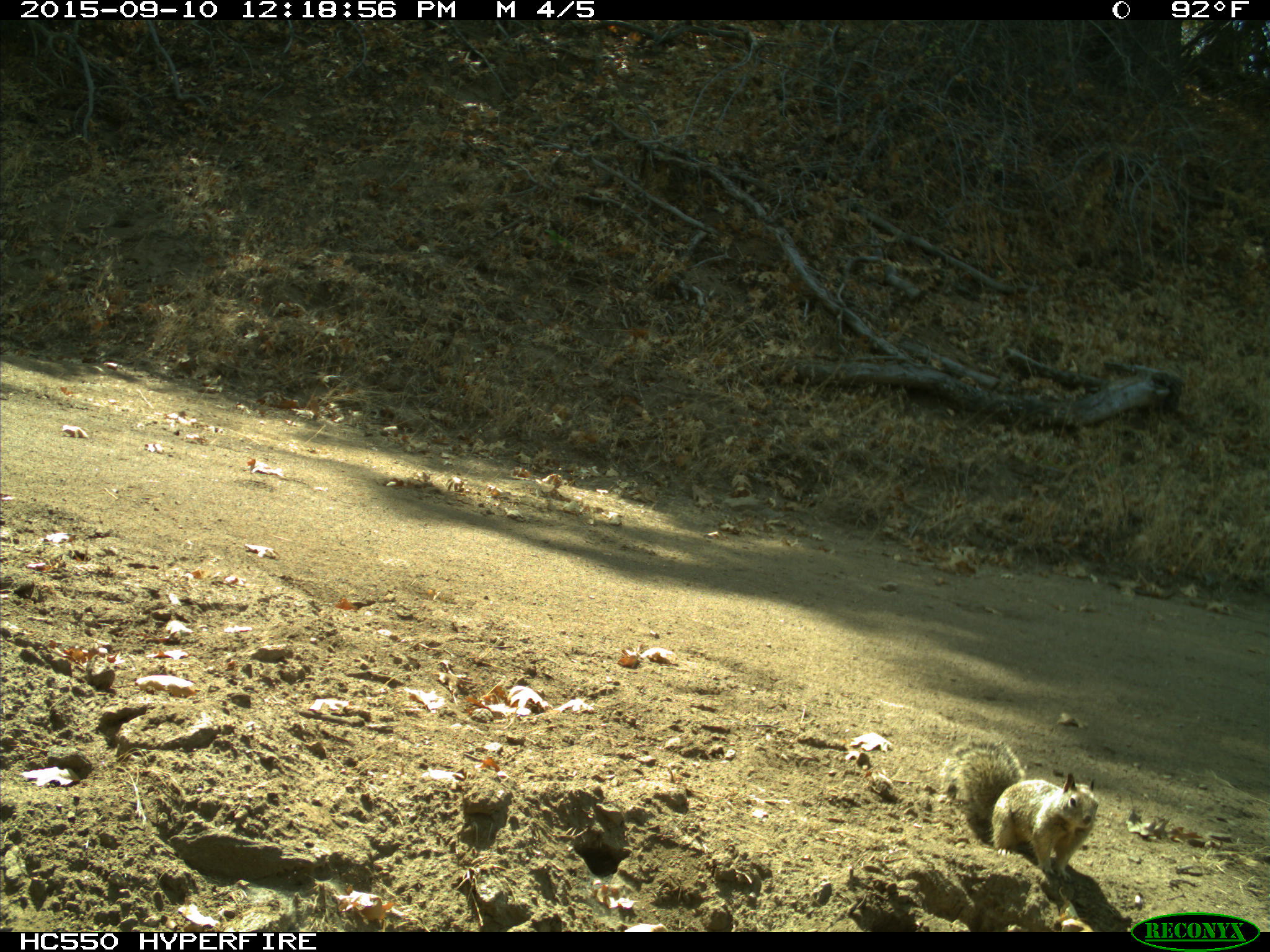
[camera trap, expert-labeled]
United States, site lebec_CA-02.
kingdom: Animalia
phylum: Chordata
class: Mammalia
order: Rodentia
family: Sciuridae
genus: Otospermophilus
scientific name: Otospermophilus beecheyi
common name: california ground squirrel